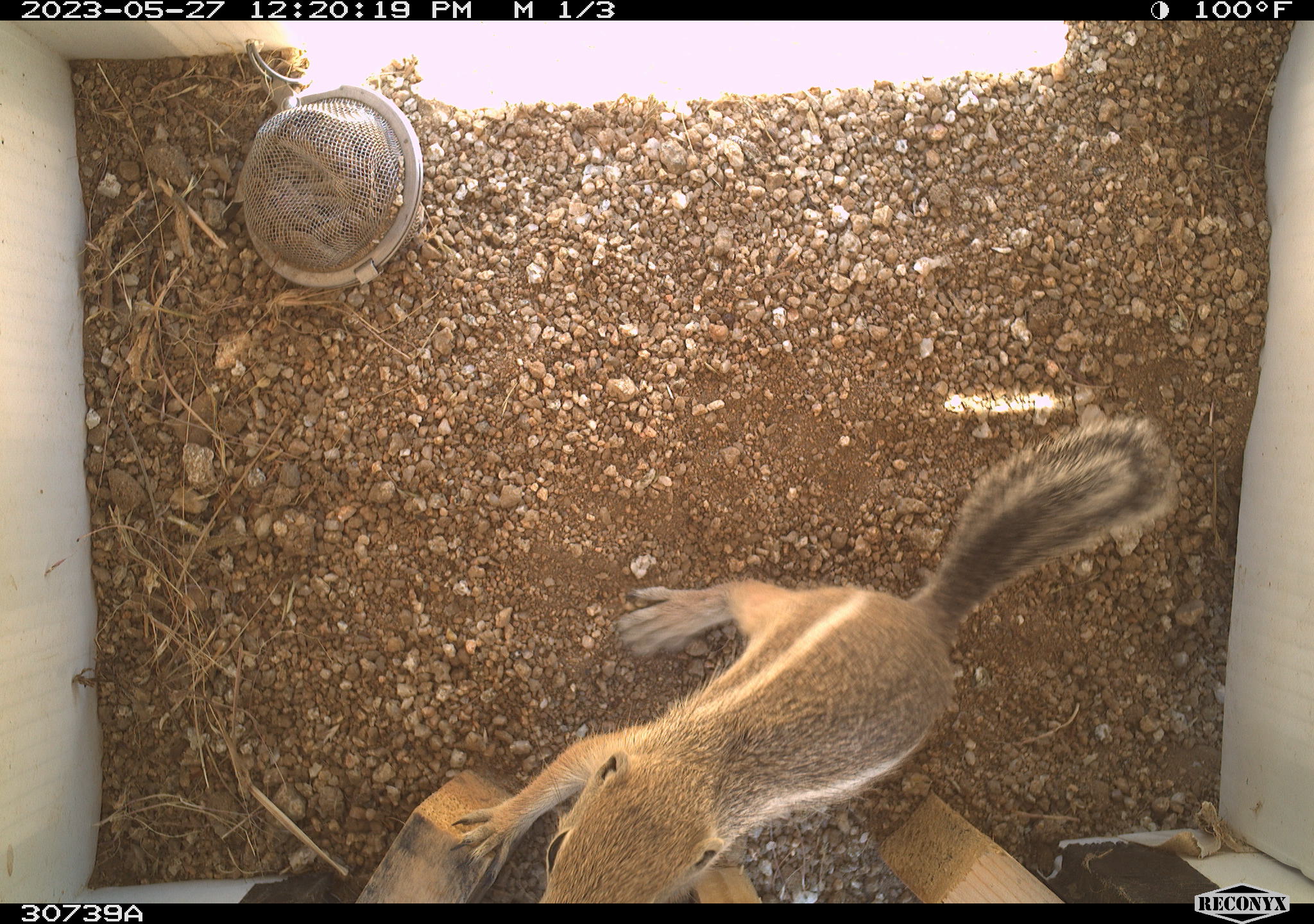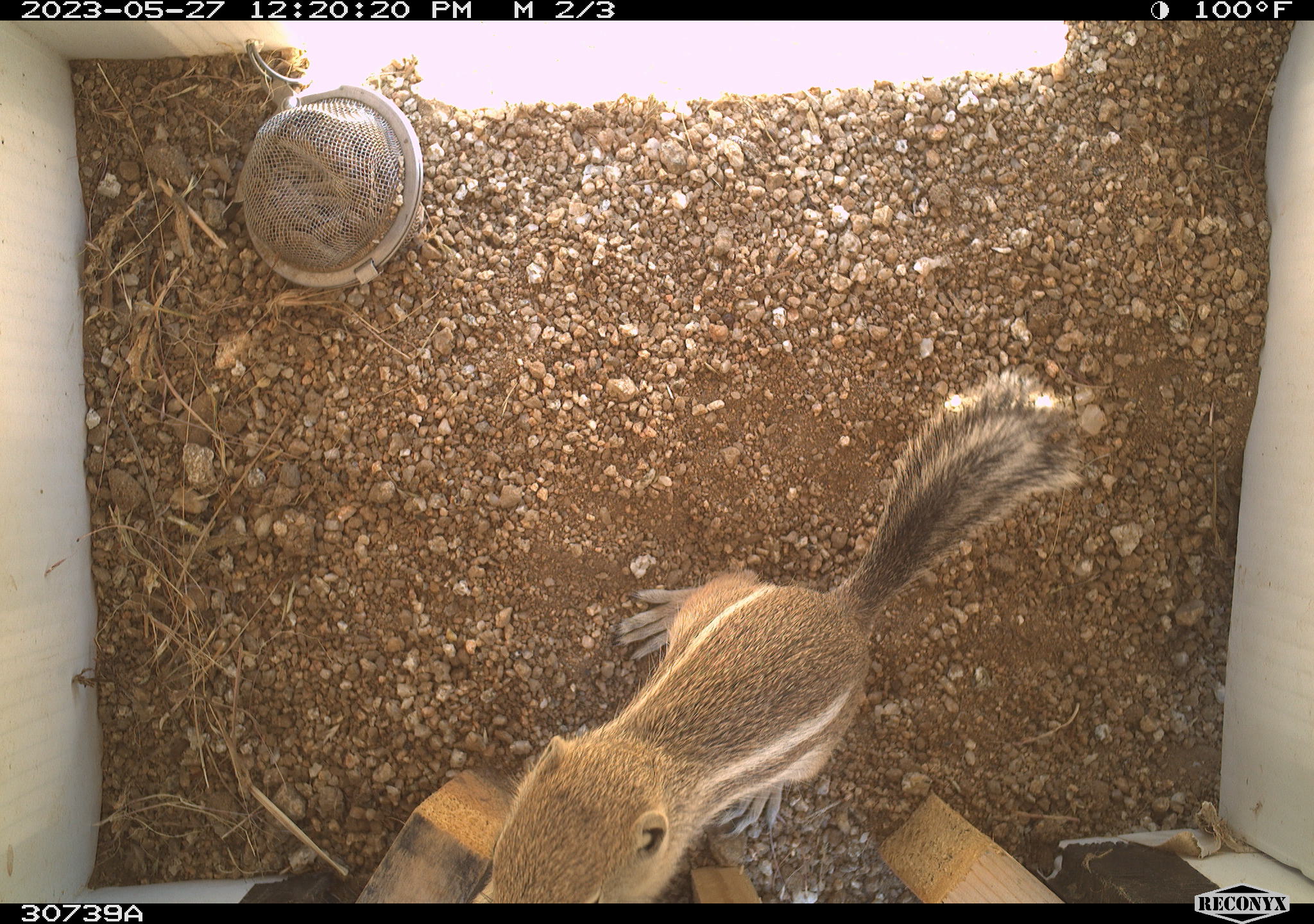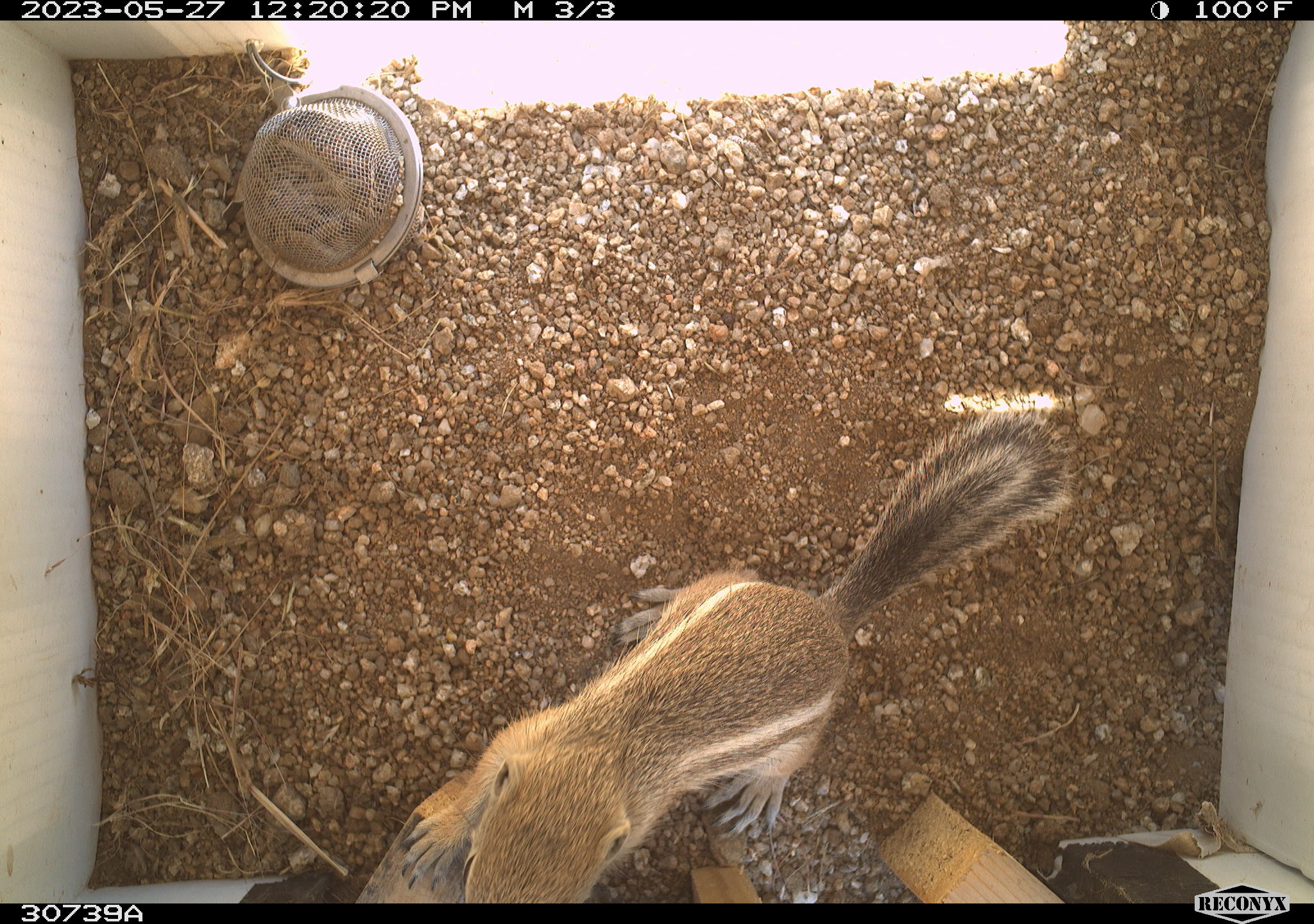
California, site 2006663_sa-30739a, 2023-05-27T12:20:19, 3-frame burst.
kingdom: Animalia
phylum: Chordata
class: Mammalia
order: Rodentia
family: Sciuridae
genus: Ammospermophilus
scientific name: Ammospermophilus leucurus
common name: white-tailed antelope squirrel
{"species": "white-tailed antelope squirrel (Ammospermophilus leucurus)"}